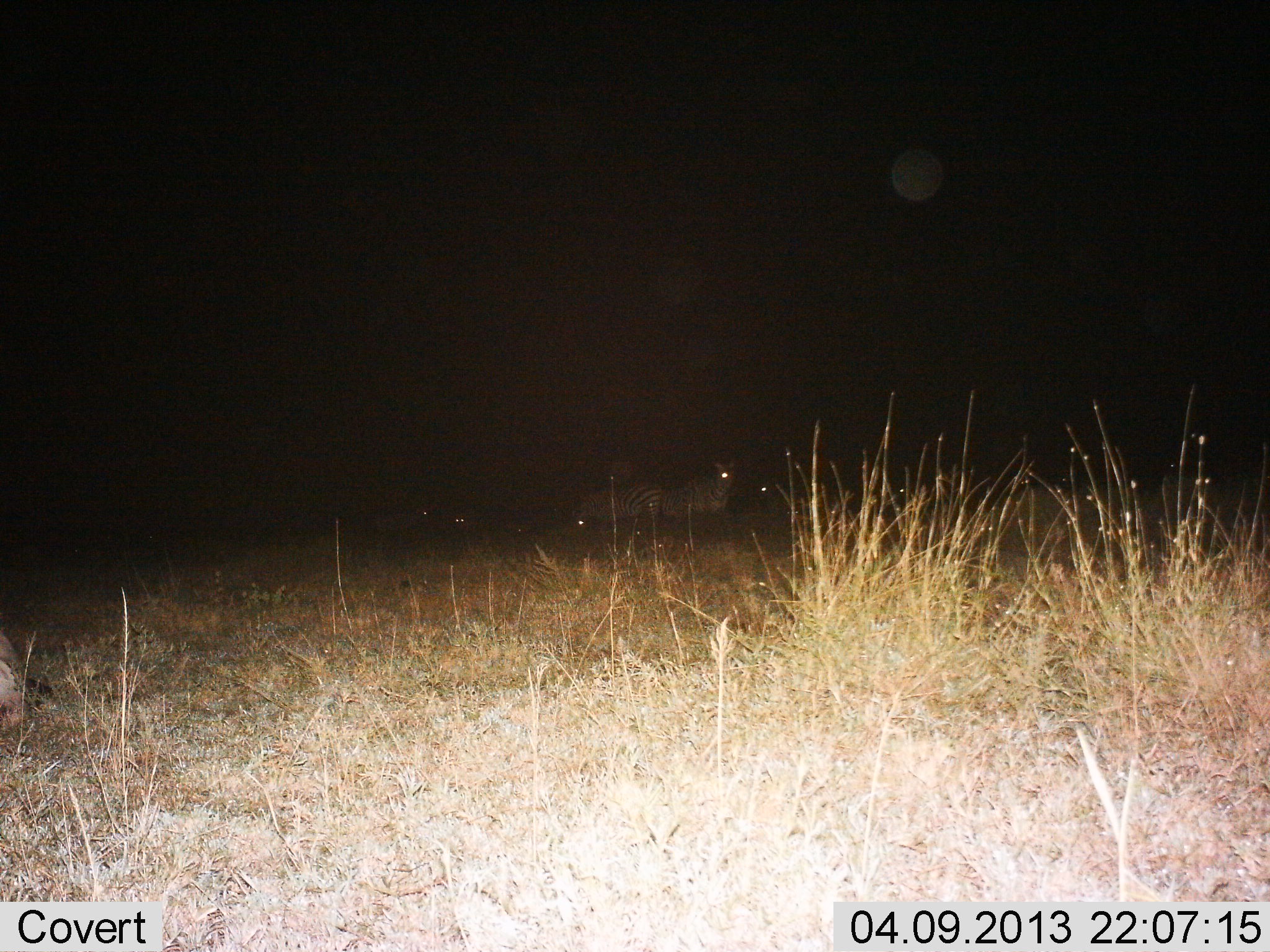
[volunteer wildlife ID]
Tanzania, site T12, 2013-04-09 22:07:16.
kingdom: Animalia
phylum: Chordata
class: Mammalia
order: Perissodactyla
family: Equidae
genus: Equus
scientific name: Equus quagga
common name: plains zebra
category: zebra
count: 4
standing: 42%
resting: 53%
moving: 11%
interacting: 0%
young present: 0%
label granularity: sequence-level